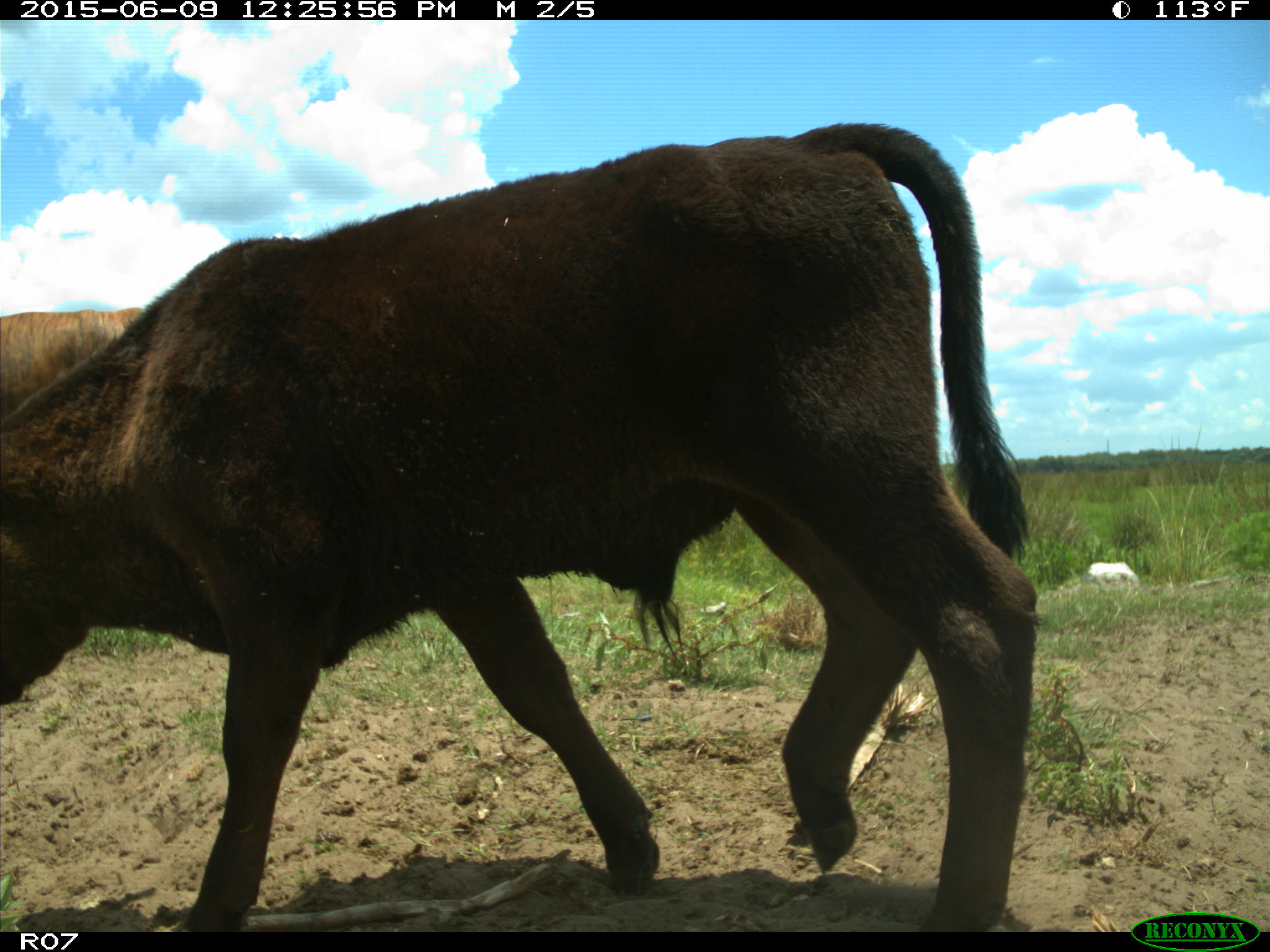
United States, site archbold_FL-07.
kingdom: Animalia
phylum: Chordata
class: Mammalia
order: Artiodactyla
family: Bovidae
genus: Bos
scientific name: Bos taurus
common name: domestic cow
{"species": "Bos taurus (domestic cow)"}